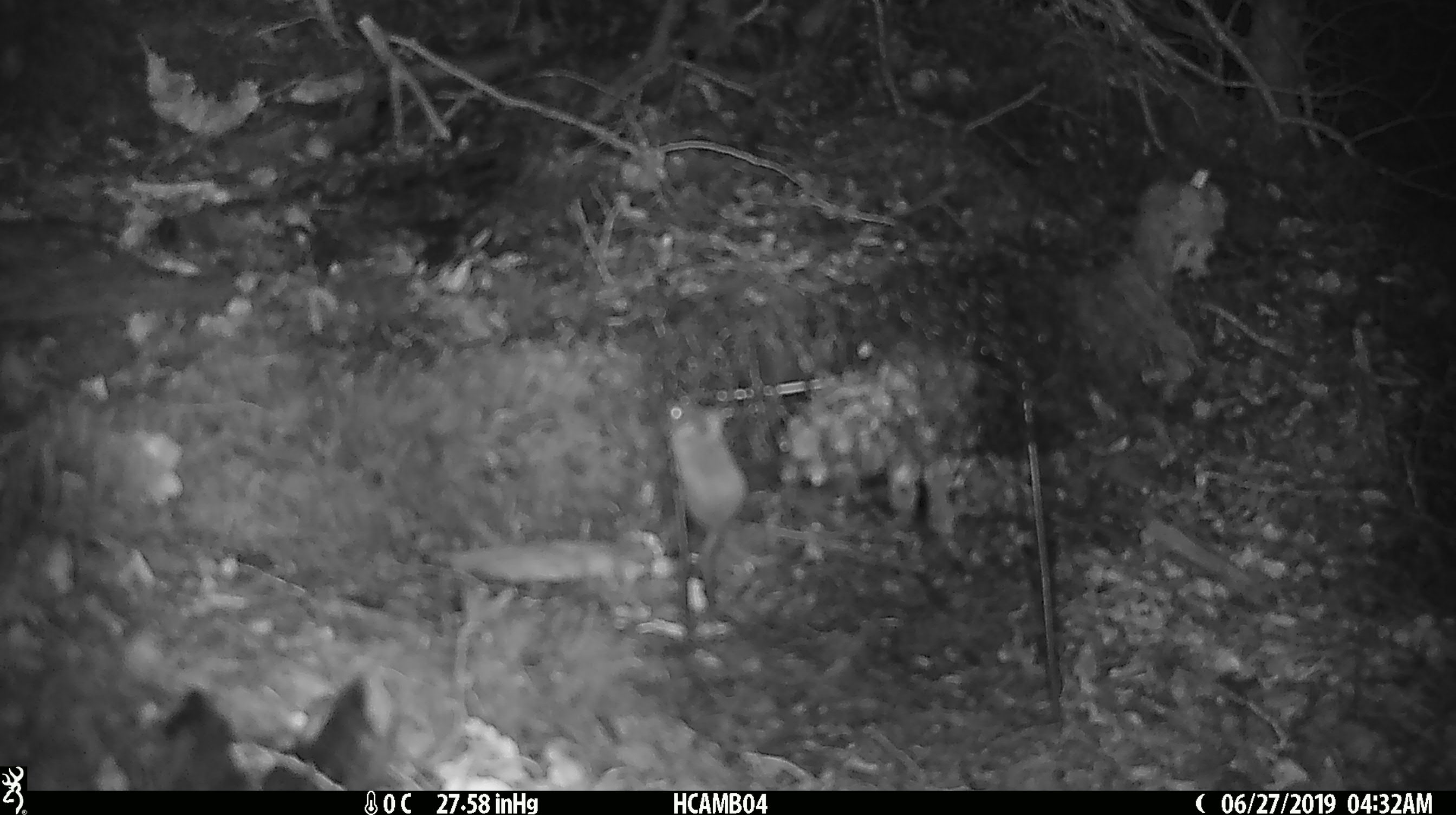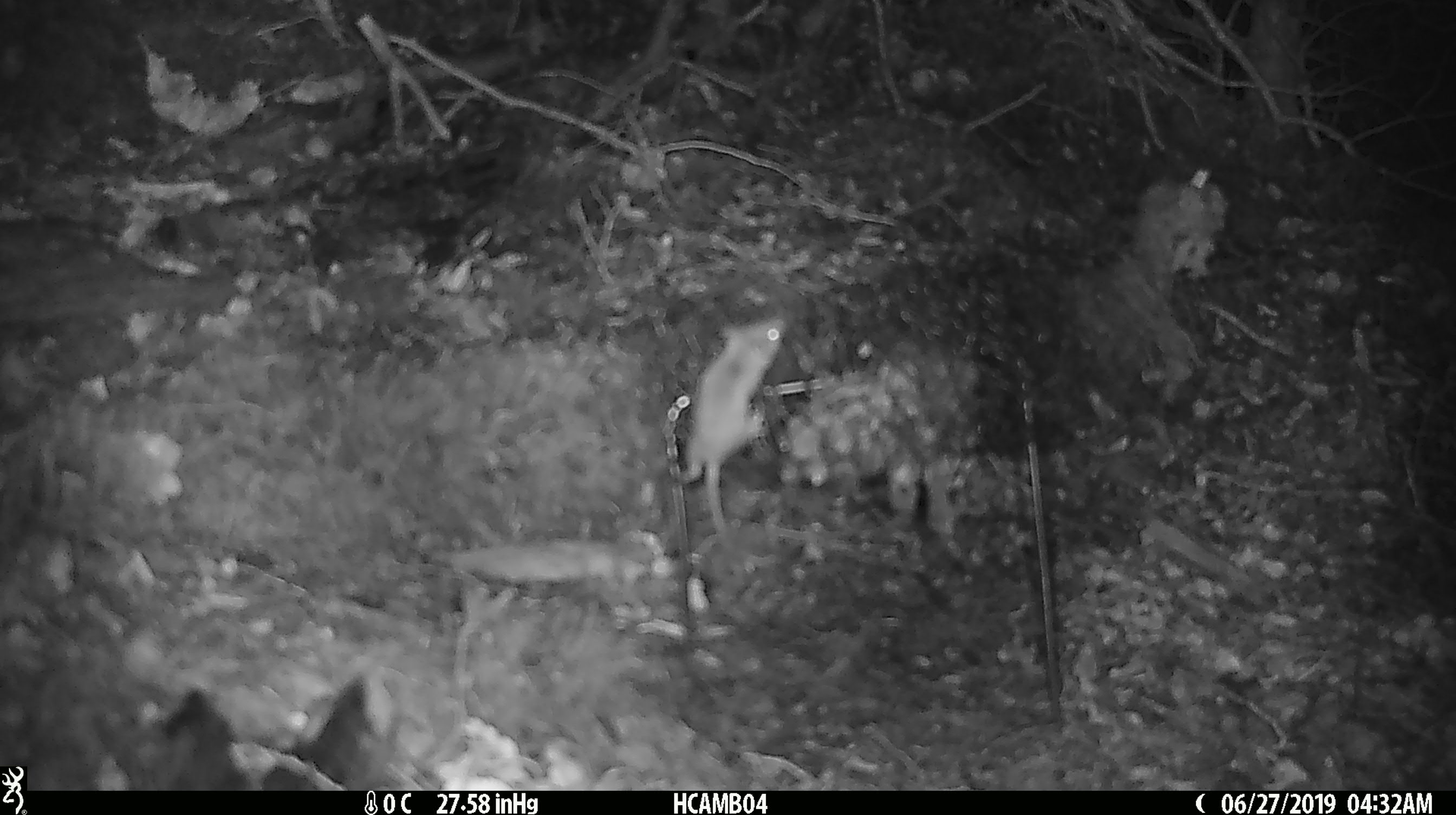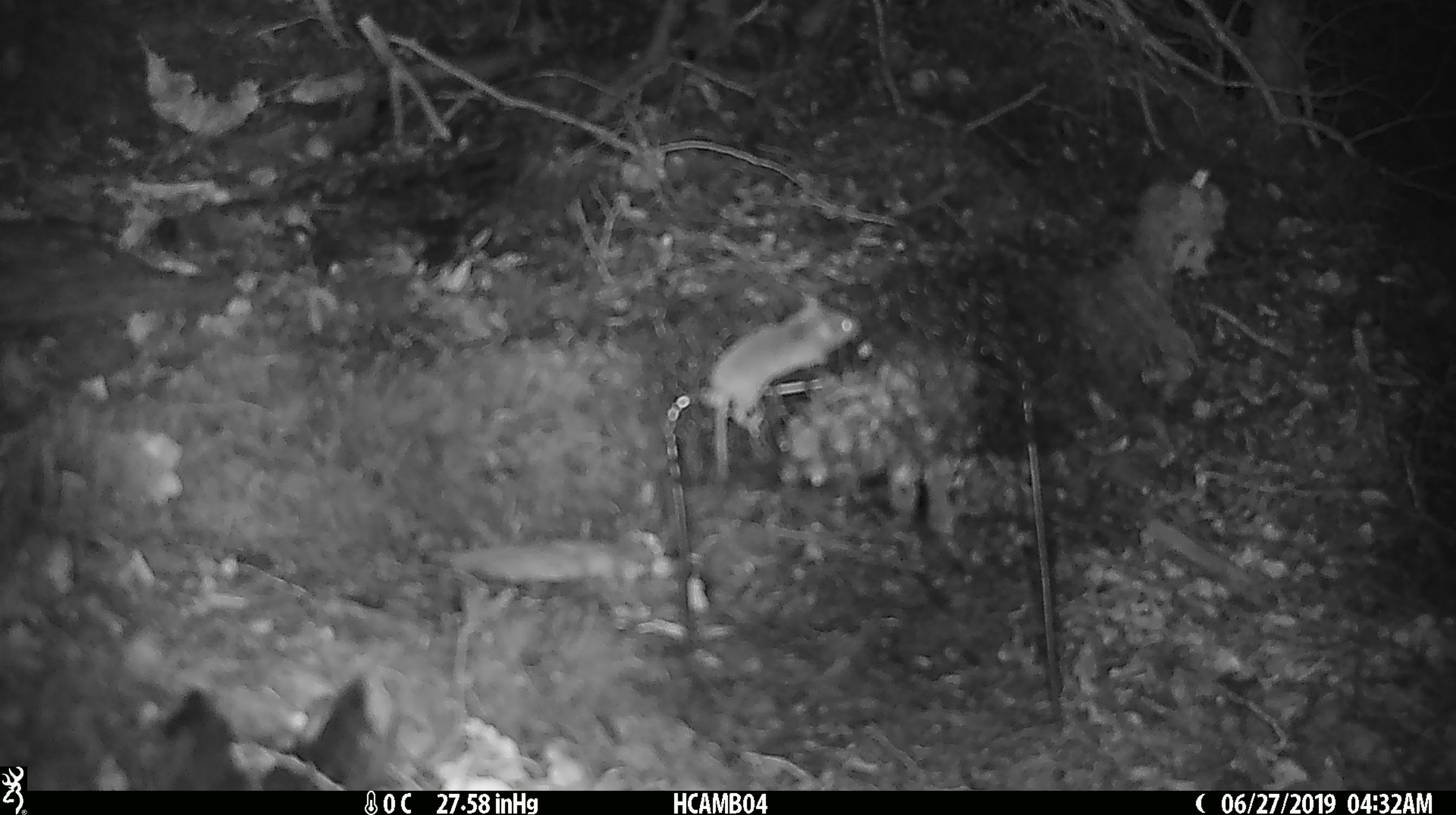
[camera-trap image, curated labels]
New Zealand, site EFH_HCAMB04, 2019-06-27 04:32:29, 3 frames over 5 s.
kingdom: Animalia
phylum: Chordata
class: Mammalia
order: Rodentia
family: Muridae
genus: Mus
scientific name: Mus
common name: mouse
Mouse (Mus).